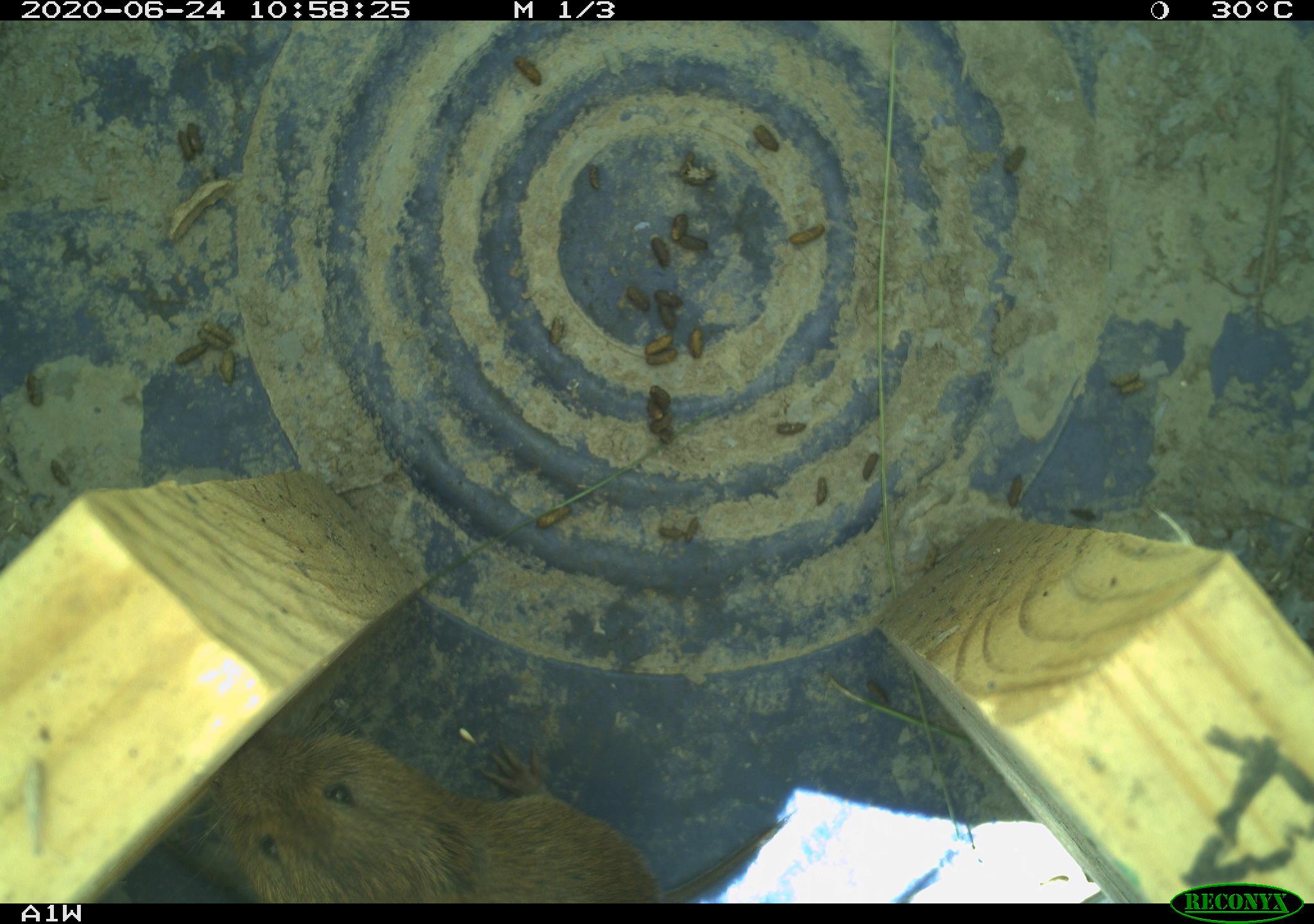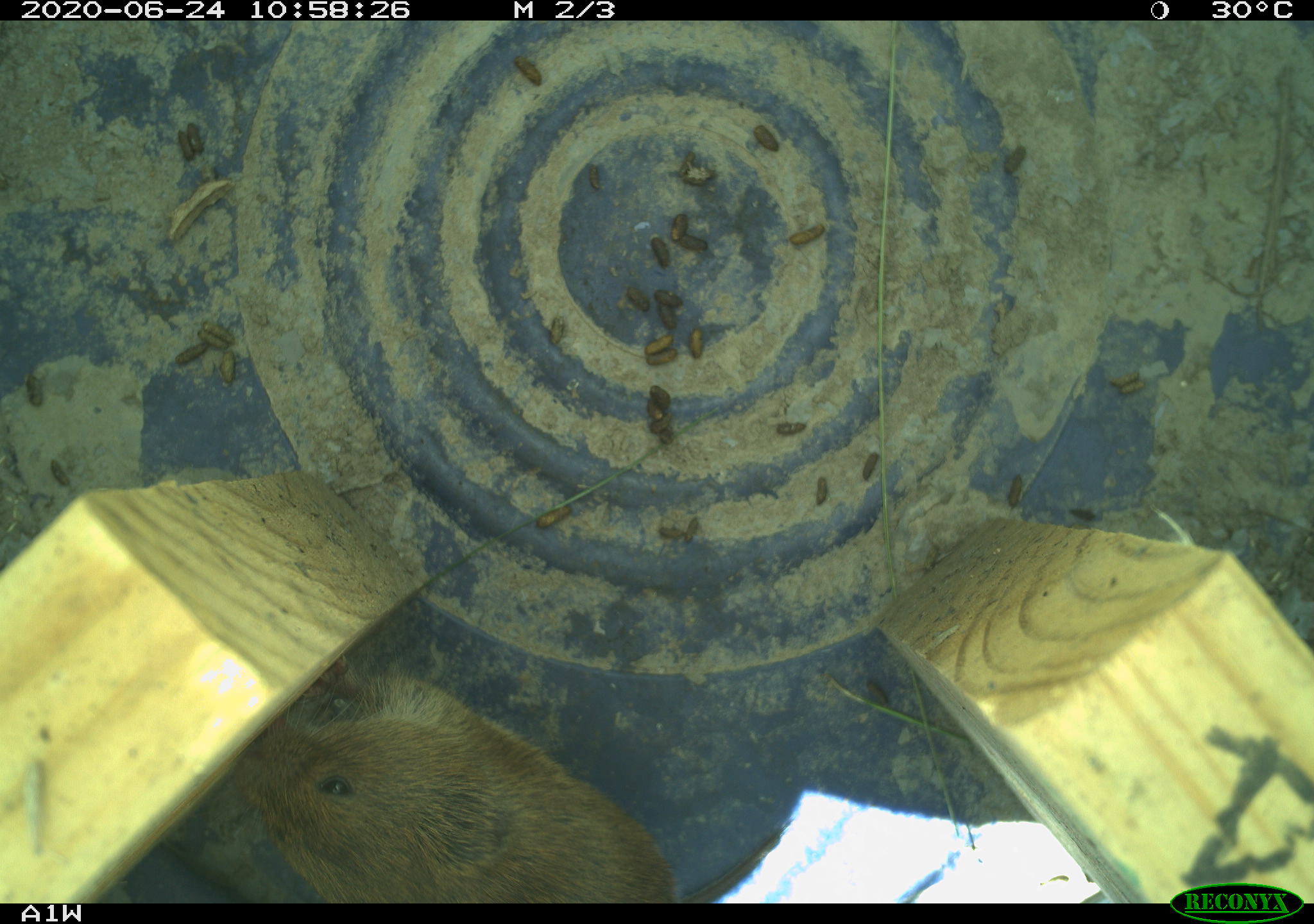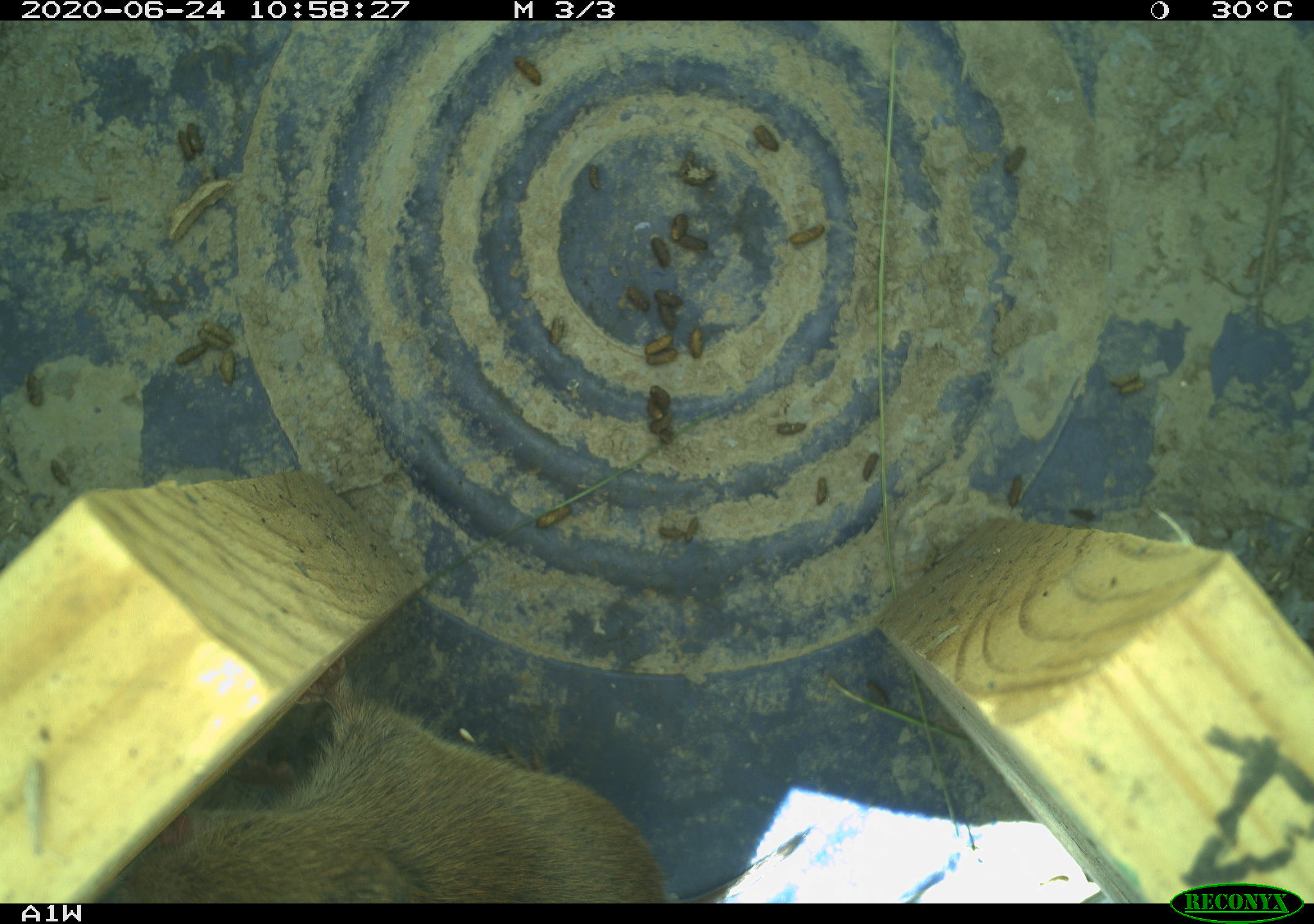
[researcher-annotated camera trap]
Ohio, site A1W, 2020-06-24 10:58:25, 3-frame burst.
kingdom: Animalia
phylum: Chordata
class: Mammalia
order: Rodentia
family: Cricetidae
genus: Microtus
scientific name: Microtus pennsylvanicus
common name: meadow vole